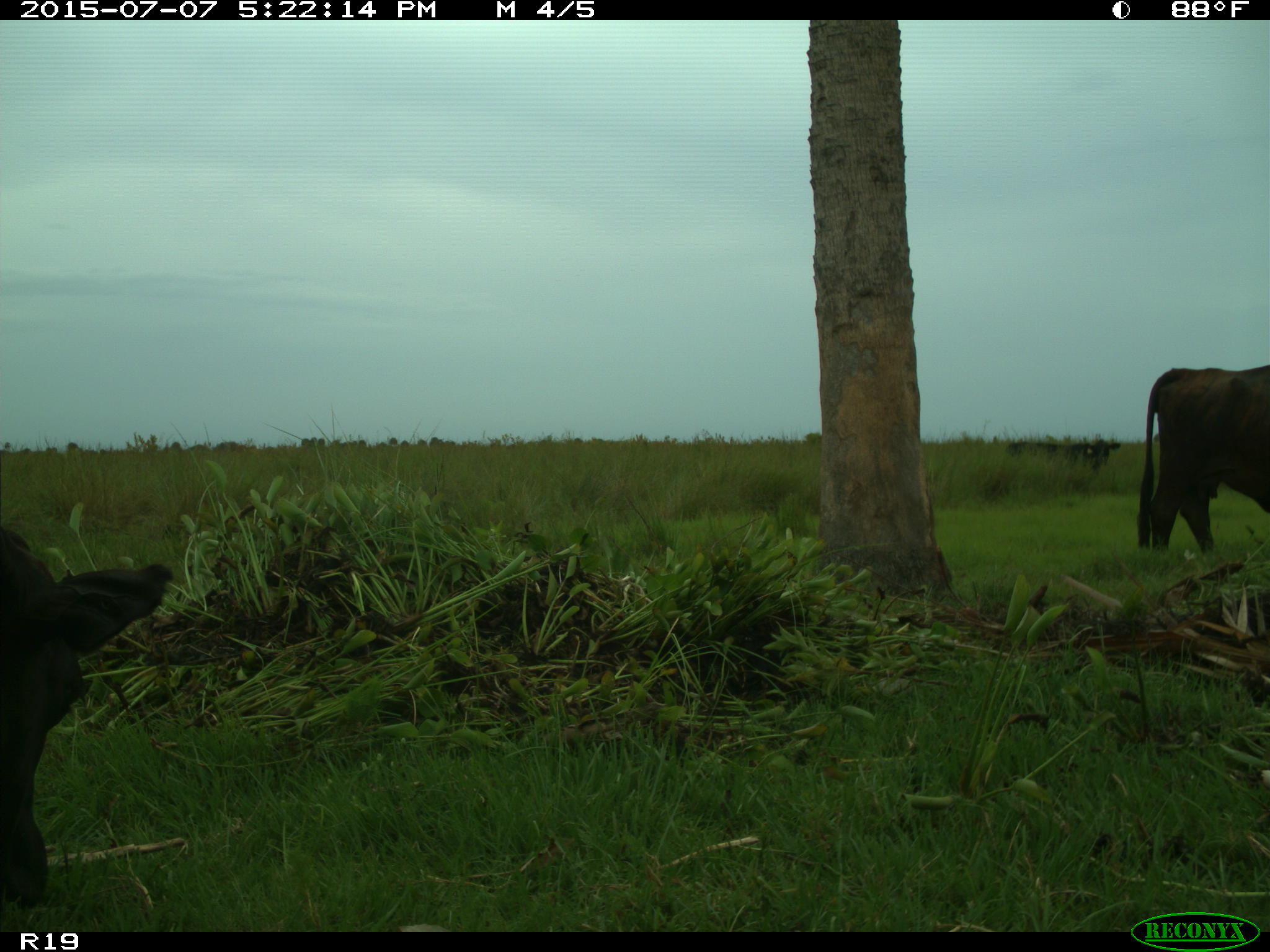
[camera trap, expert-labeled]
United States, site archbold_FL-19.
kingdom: Animalia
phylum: Chordata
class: Mammalia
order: Artiodactyla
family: Bovidae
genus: Bos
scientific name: Bos taurus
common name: domestic cow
Bos taurus (domestic cow).